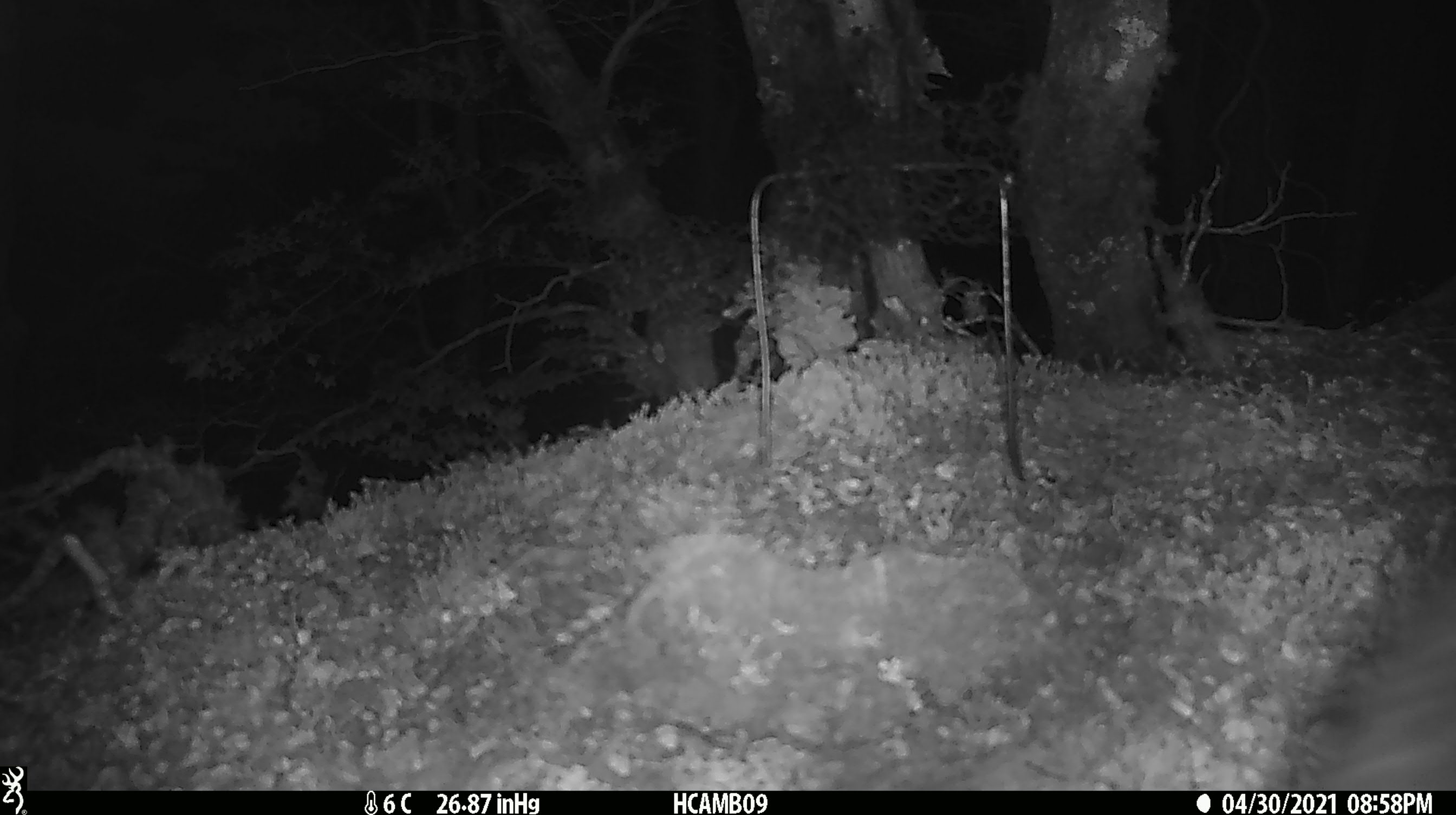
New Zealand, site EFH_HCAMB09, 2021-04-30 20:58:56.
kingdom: Animalia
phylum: Chordata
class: Mammalia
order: Diprotodontia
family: Phalangeridae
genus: Trichosurus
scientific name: Trichosurus vulpecula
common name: common brushtail possum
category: possum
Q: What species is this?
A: Possum (common brushtail possum) (Trichosurus vulpecula).